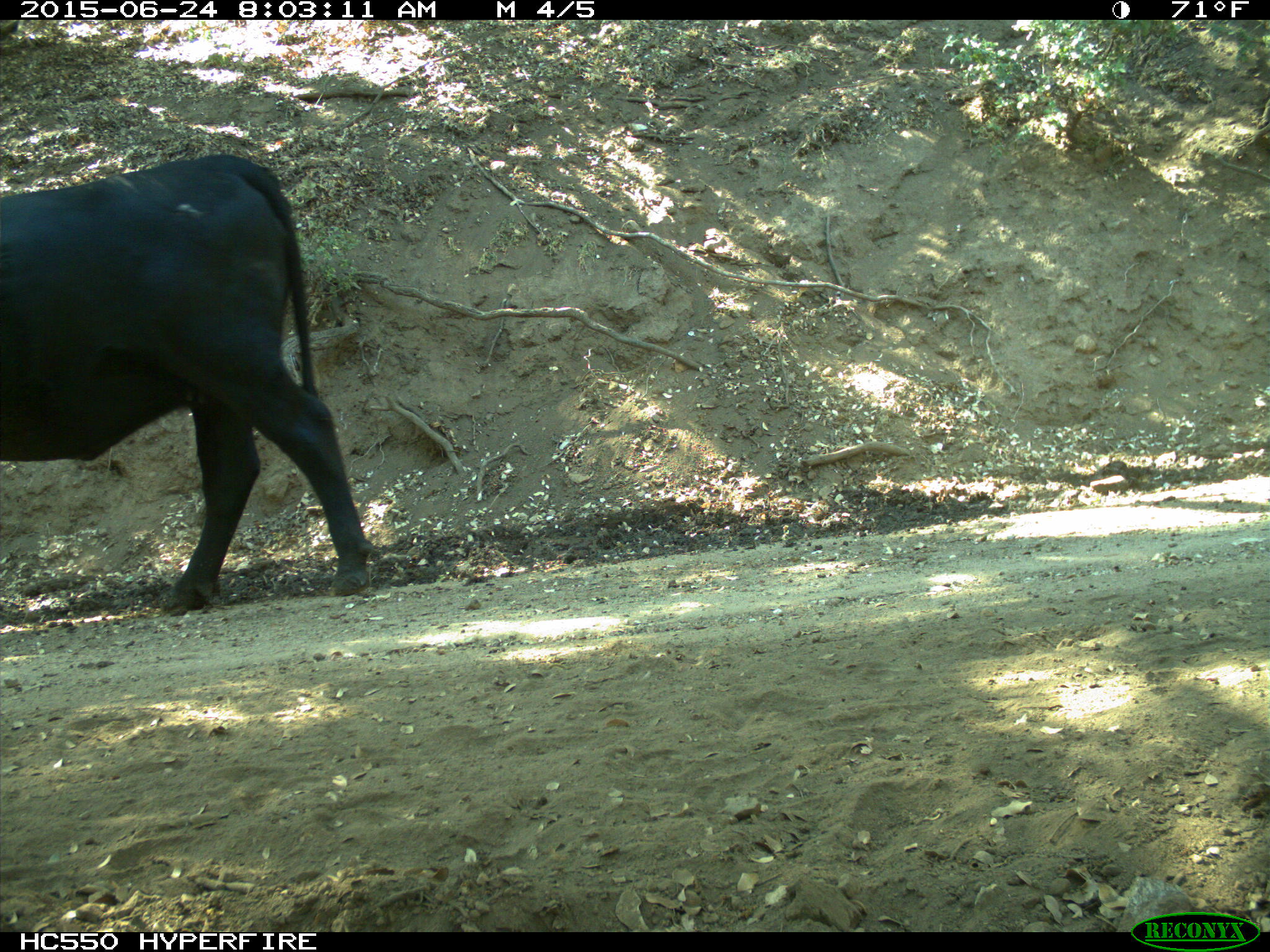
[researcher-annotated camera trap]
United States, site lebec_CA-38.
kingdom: Animalia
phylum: Chordata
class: Mammalia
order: Artiodactyla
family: Bovidae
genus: Bos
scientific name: Bos taurus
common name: domestic cow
Bos taurus (domestic cow).